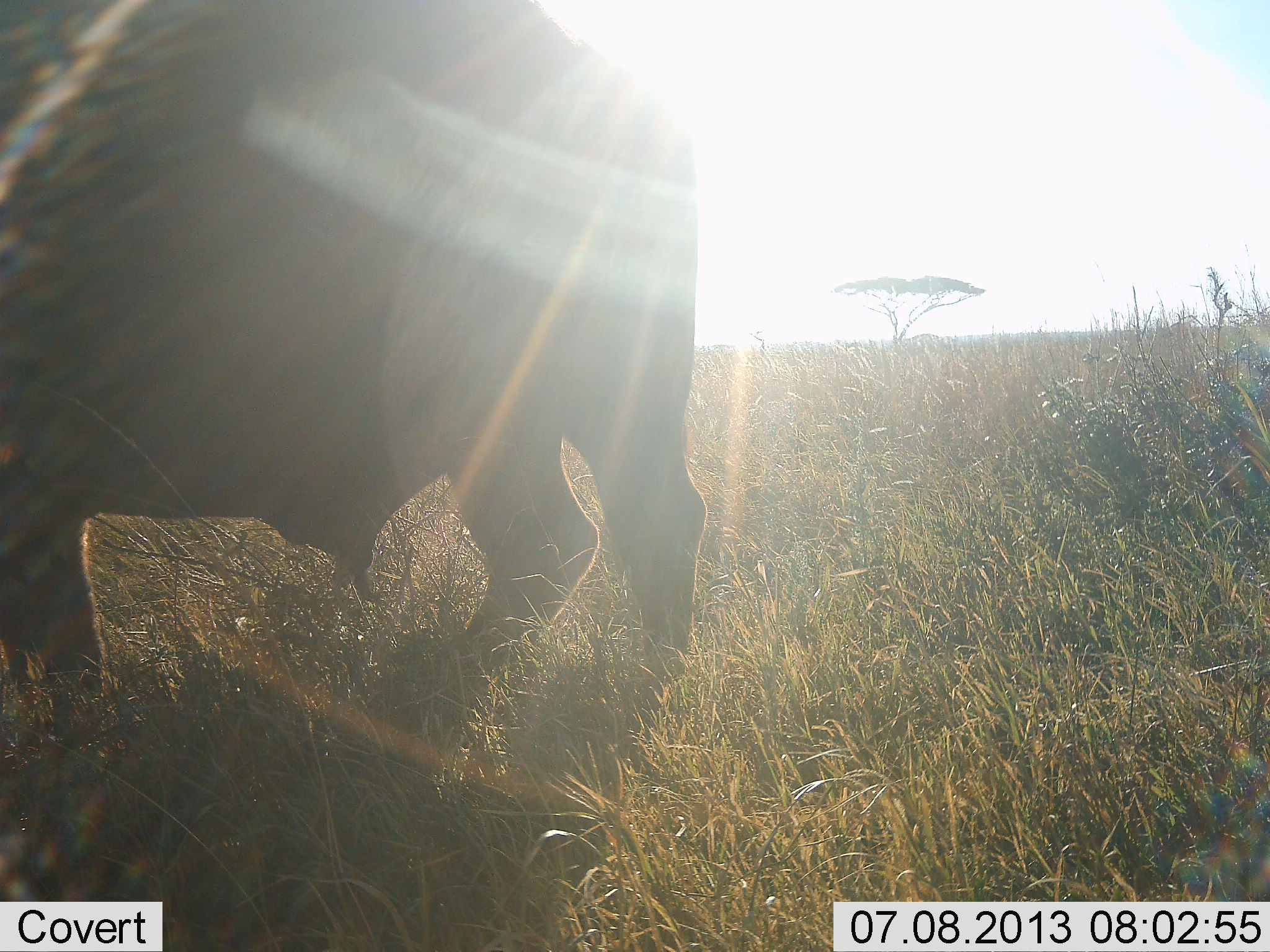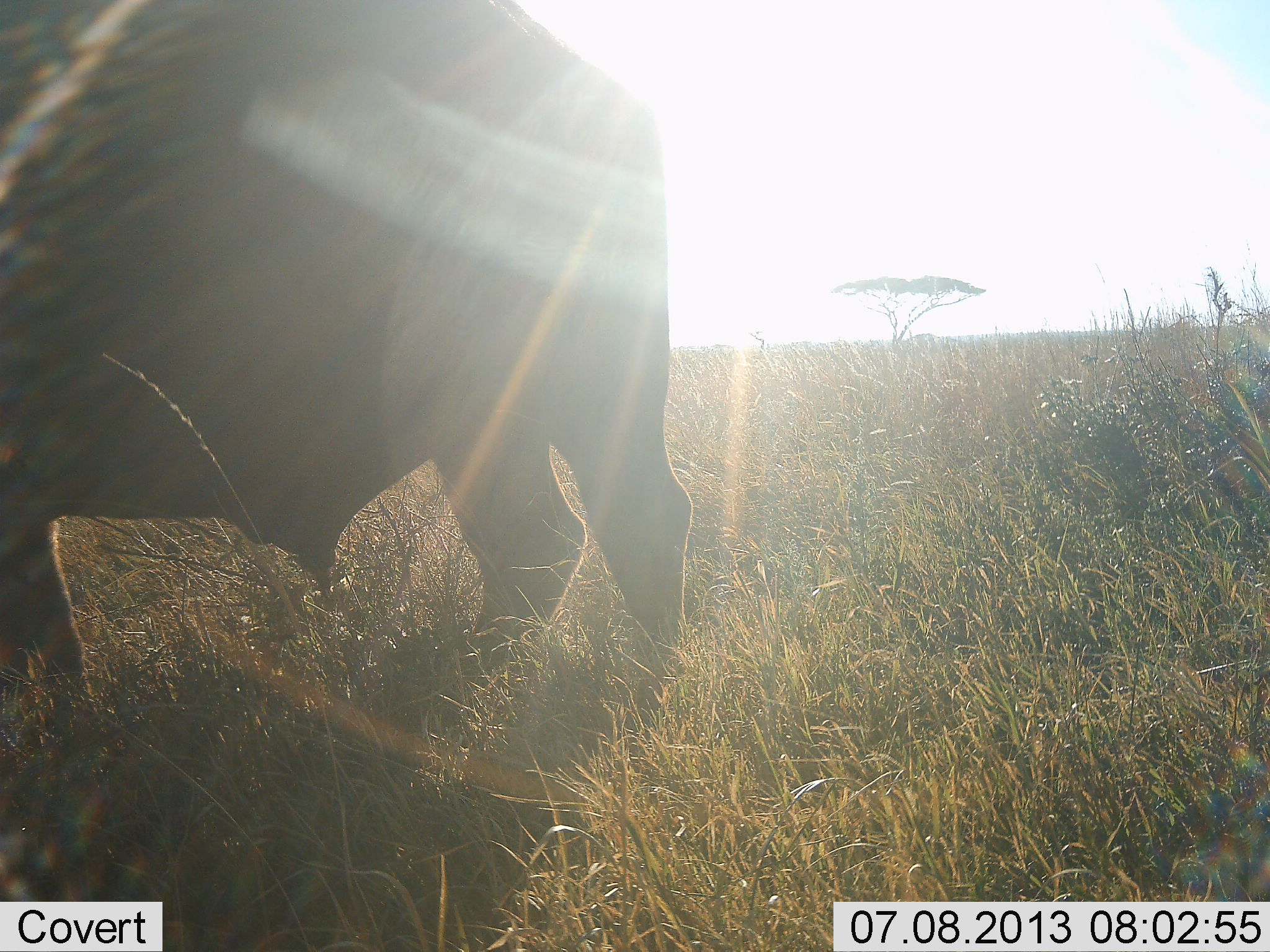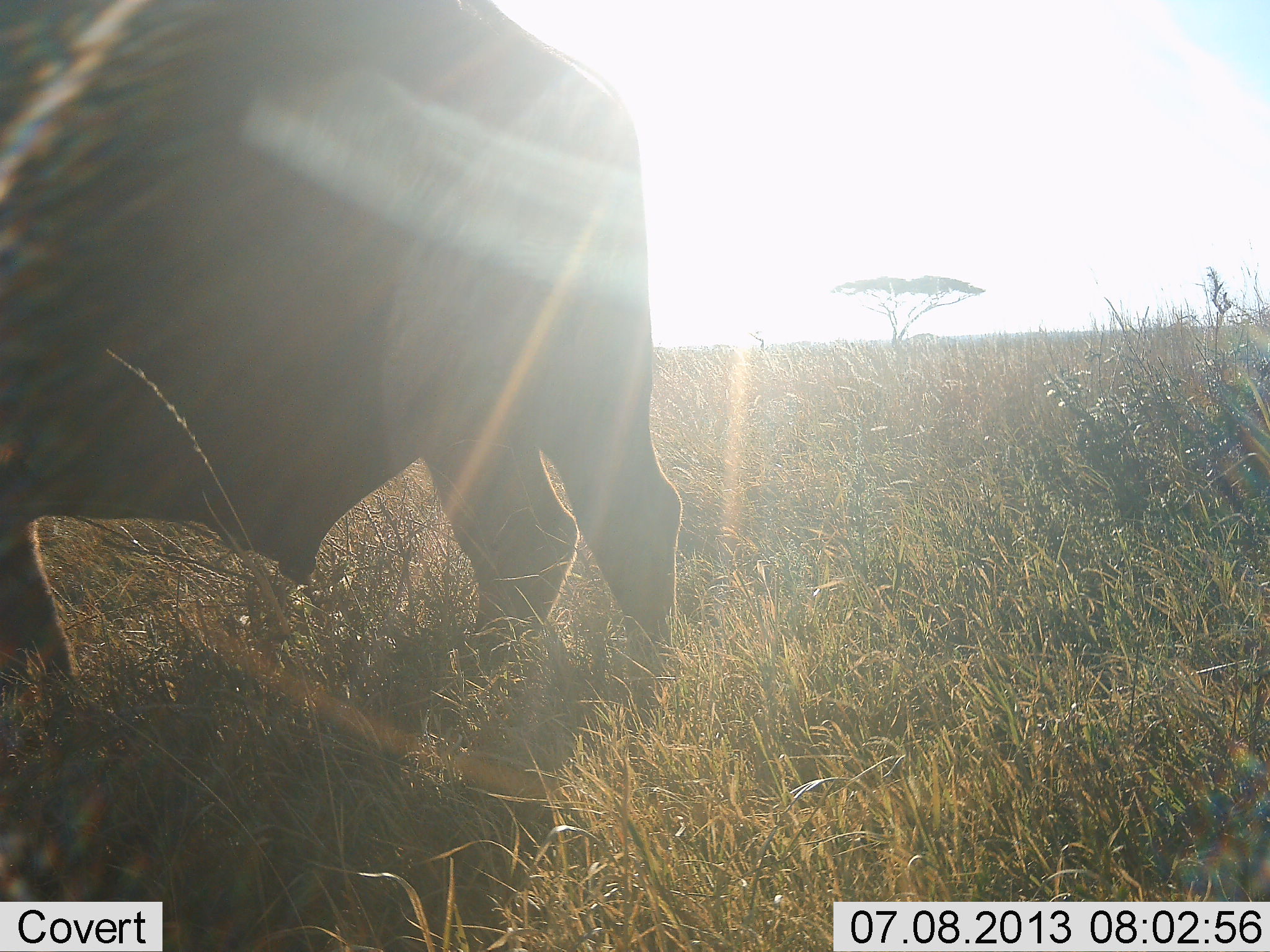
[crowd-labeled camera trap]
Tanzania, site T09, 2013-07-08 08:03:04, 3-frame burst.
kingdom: Animalia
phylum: Chordata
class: Mammalia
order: Artiodactyla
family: Bovidae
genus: Syncerus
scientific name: Syncerus caffer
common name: cape buffalo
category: buffalo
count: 1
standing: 100%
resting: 0%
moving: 0%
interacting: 0%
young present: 0%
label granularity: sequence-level